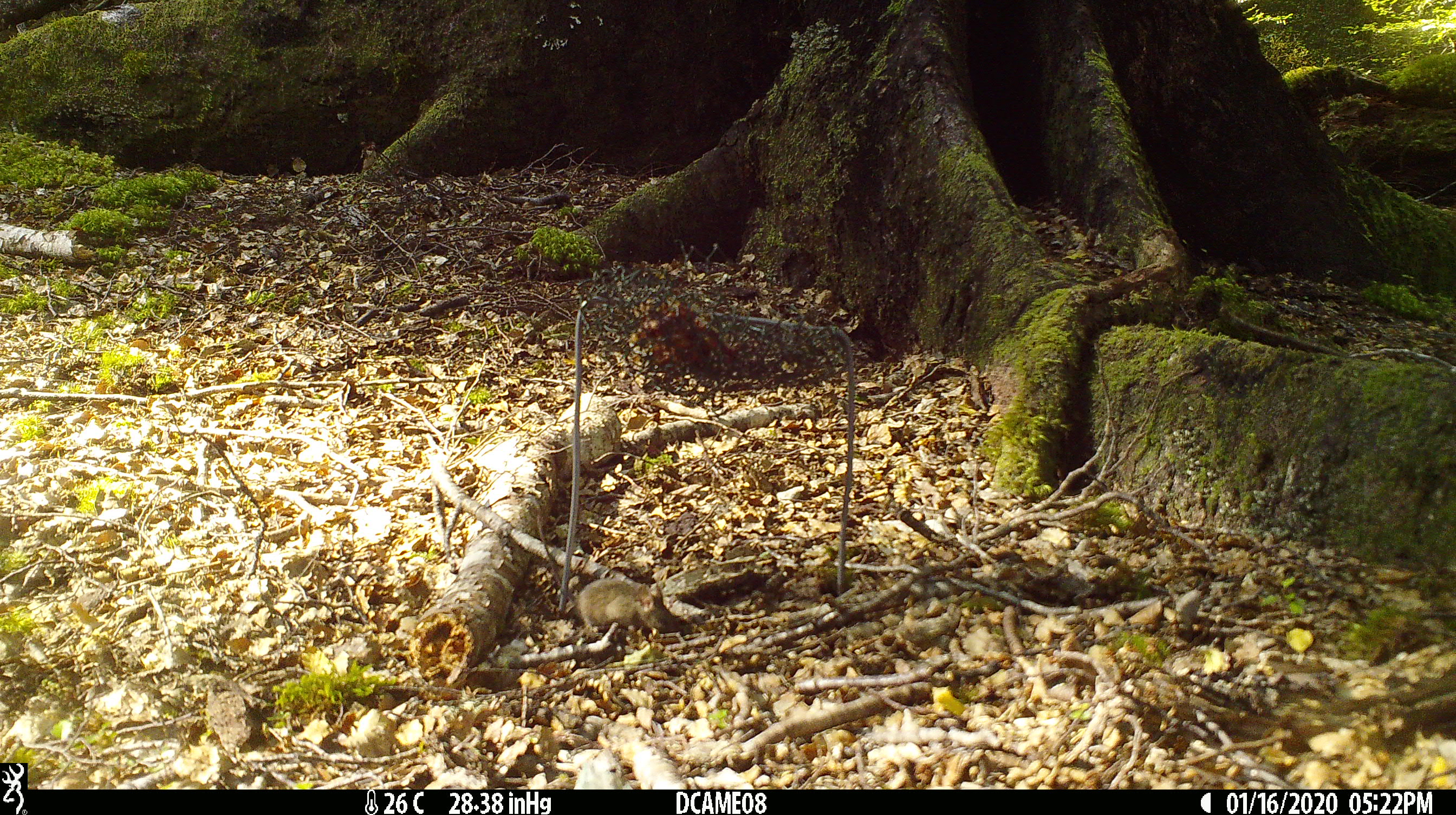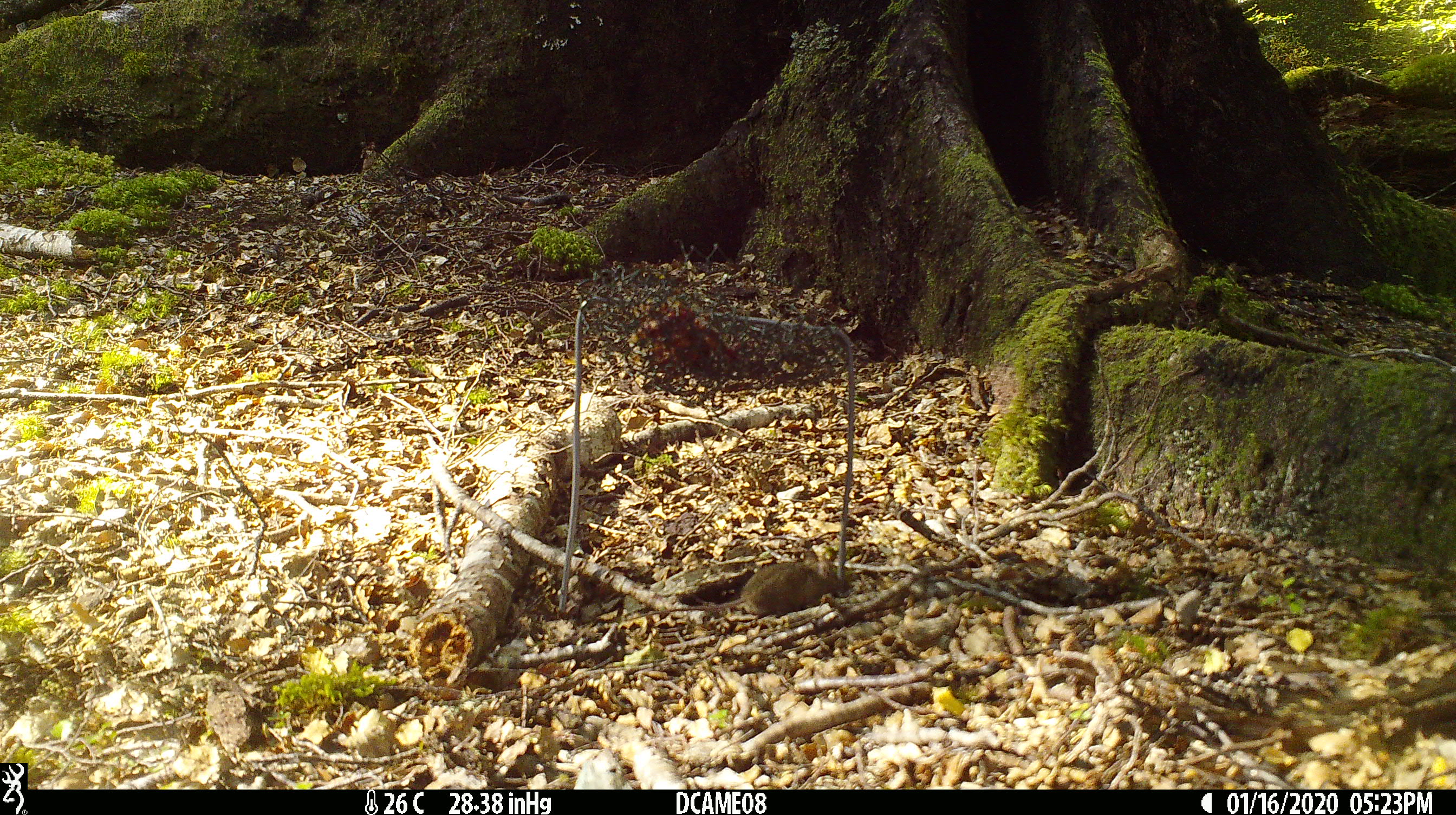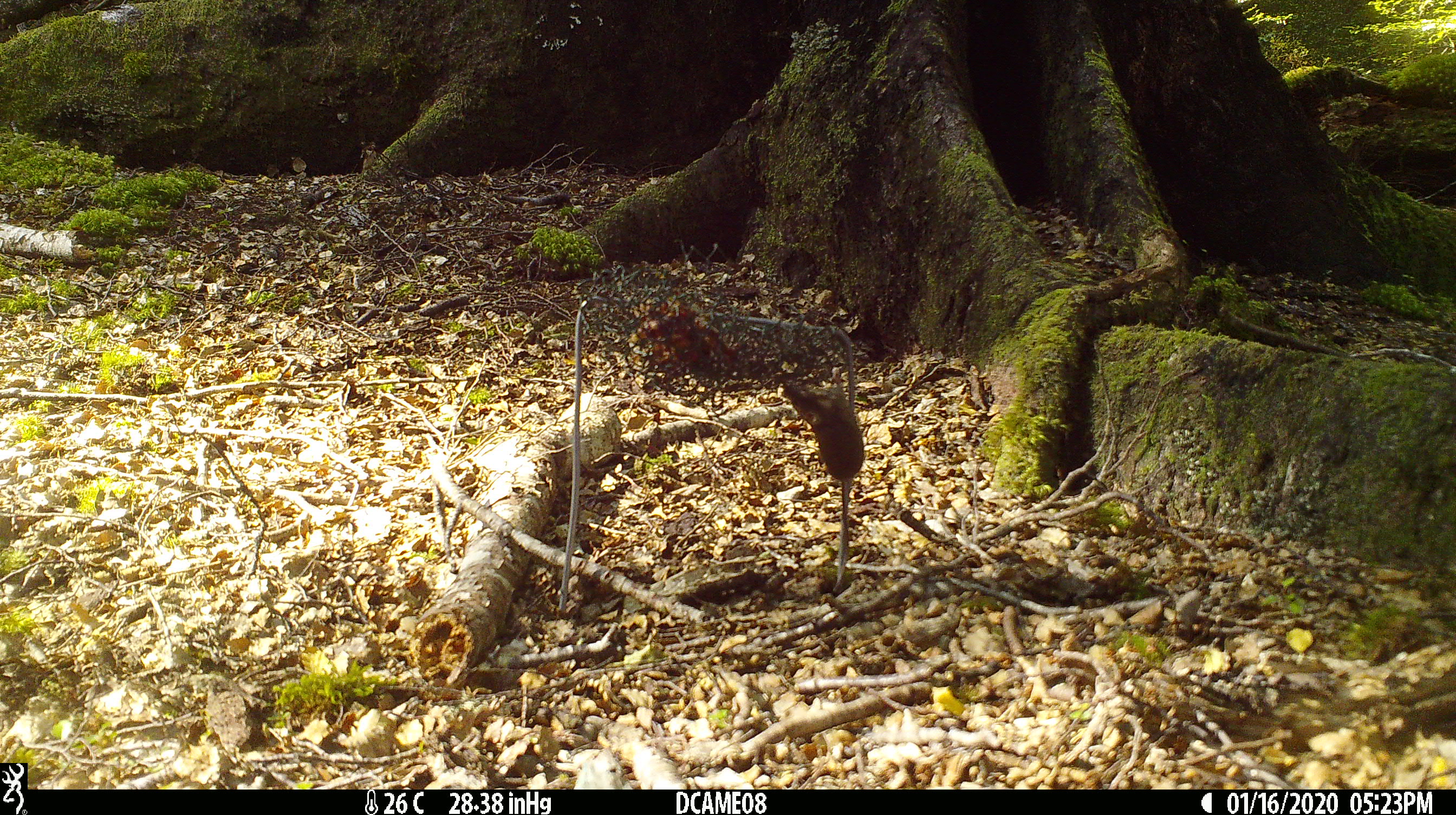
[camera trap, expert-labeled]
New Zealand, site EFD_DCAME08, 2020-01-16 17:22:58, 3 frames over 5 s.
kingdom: Animalia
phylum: Chordata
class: Mammalia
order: Rodentia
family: Muridae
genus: Mus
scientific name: Mus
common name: mouse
Mouse (Mus).